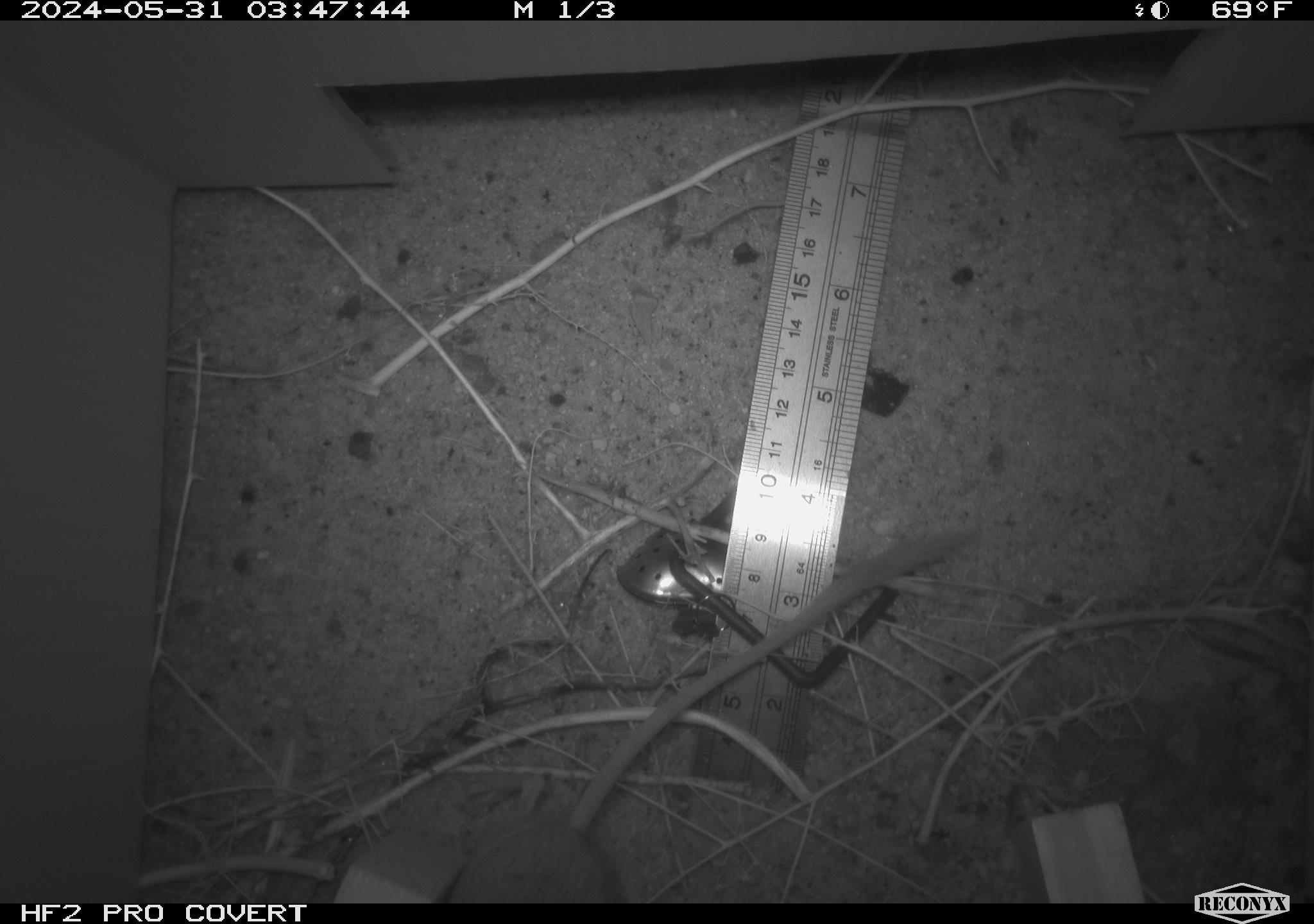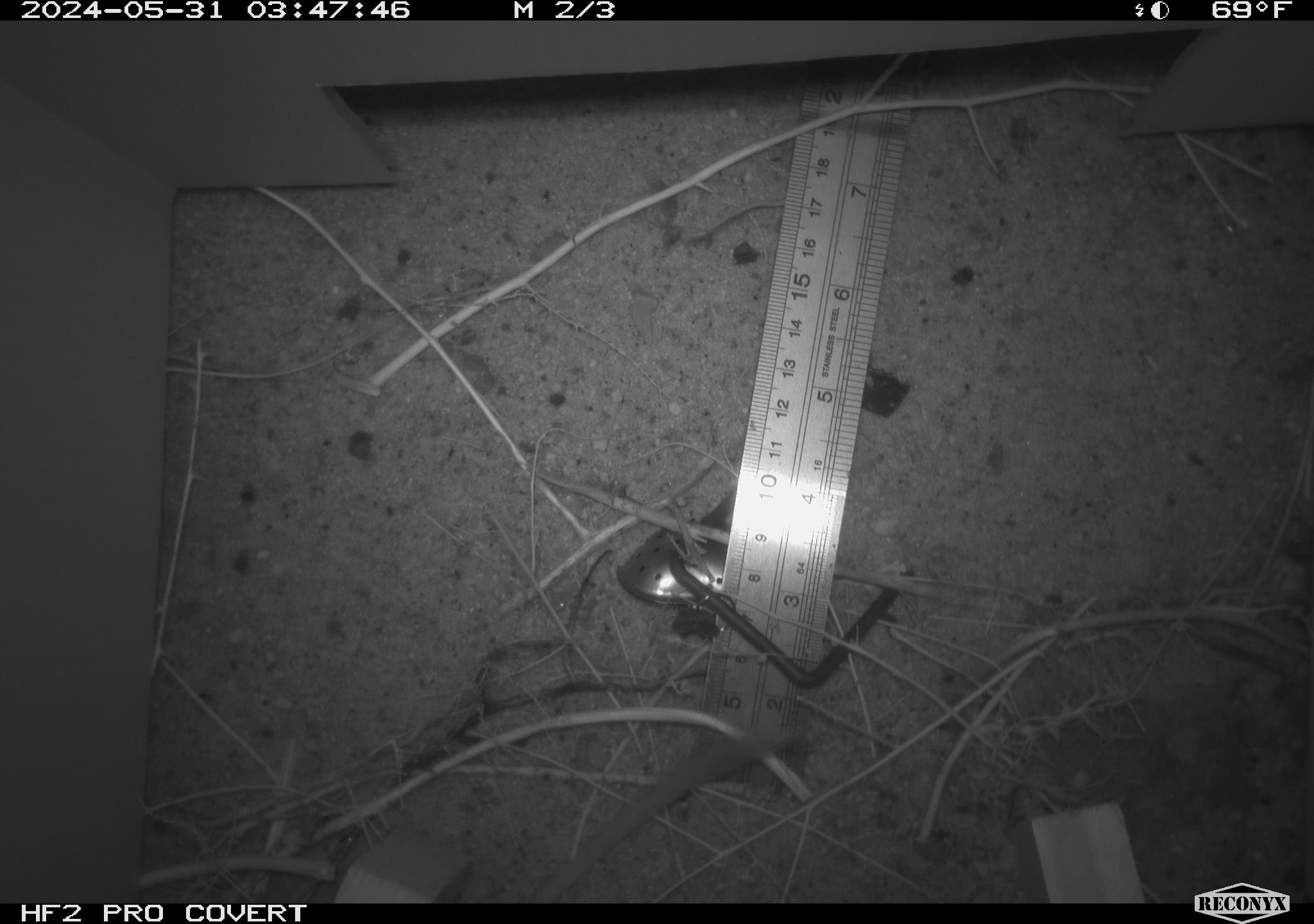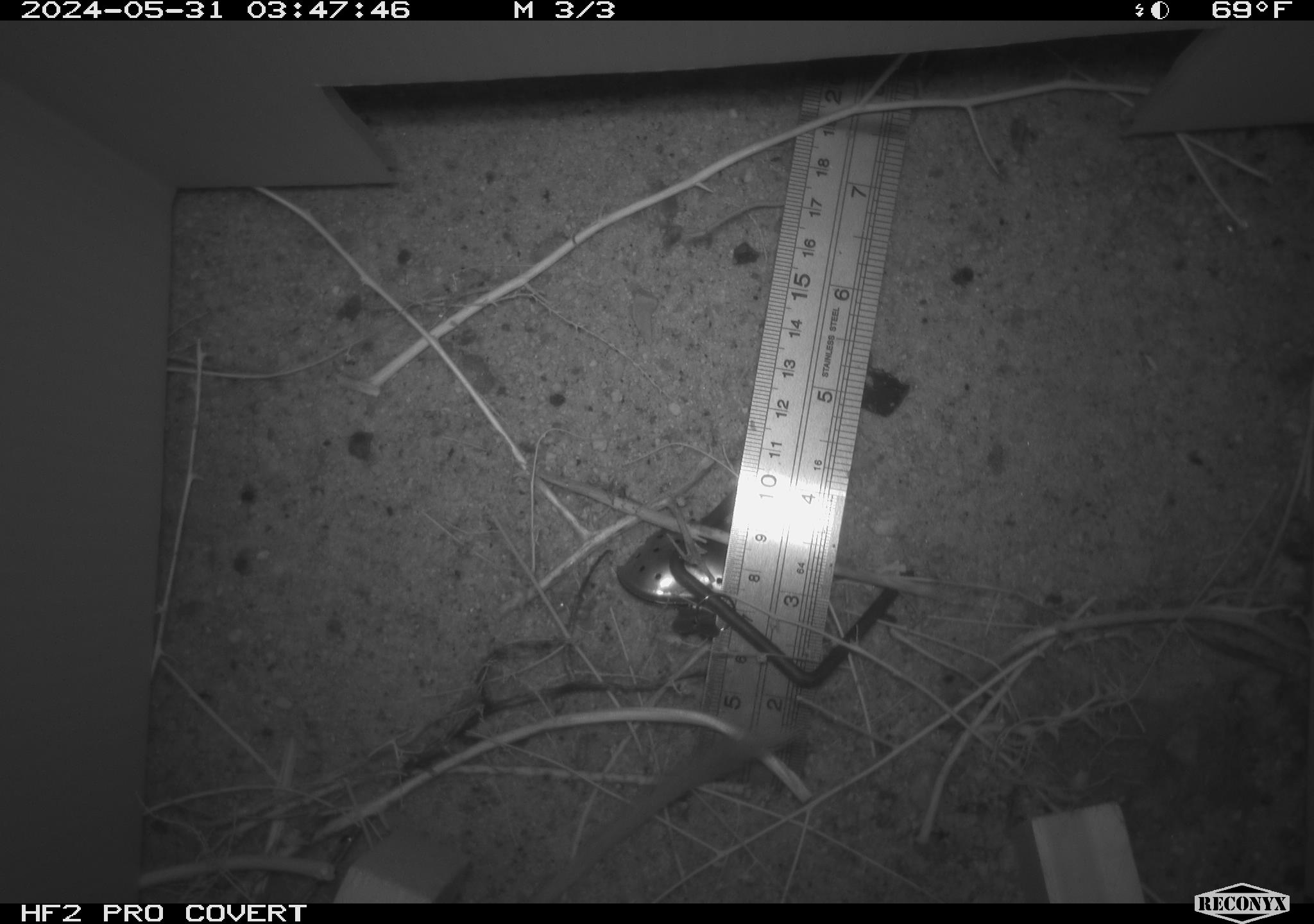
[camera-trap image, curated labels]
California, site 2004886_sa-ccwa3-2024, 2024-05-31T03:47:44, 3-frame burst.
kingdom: Animalia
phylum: Chordata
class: Mammalia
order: Rodentia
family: Heteromyidae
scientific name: Heteromyidae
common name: kangaroo rats and pocket mice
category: heteromyidae family